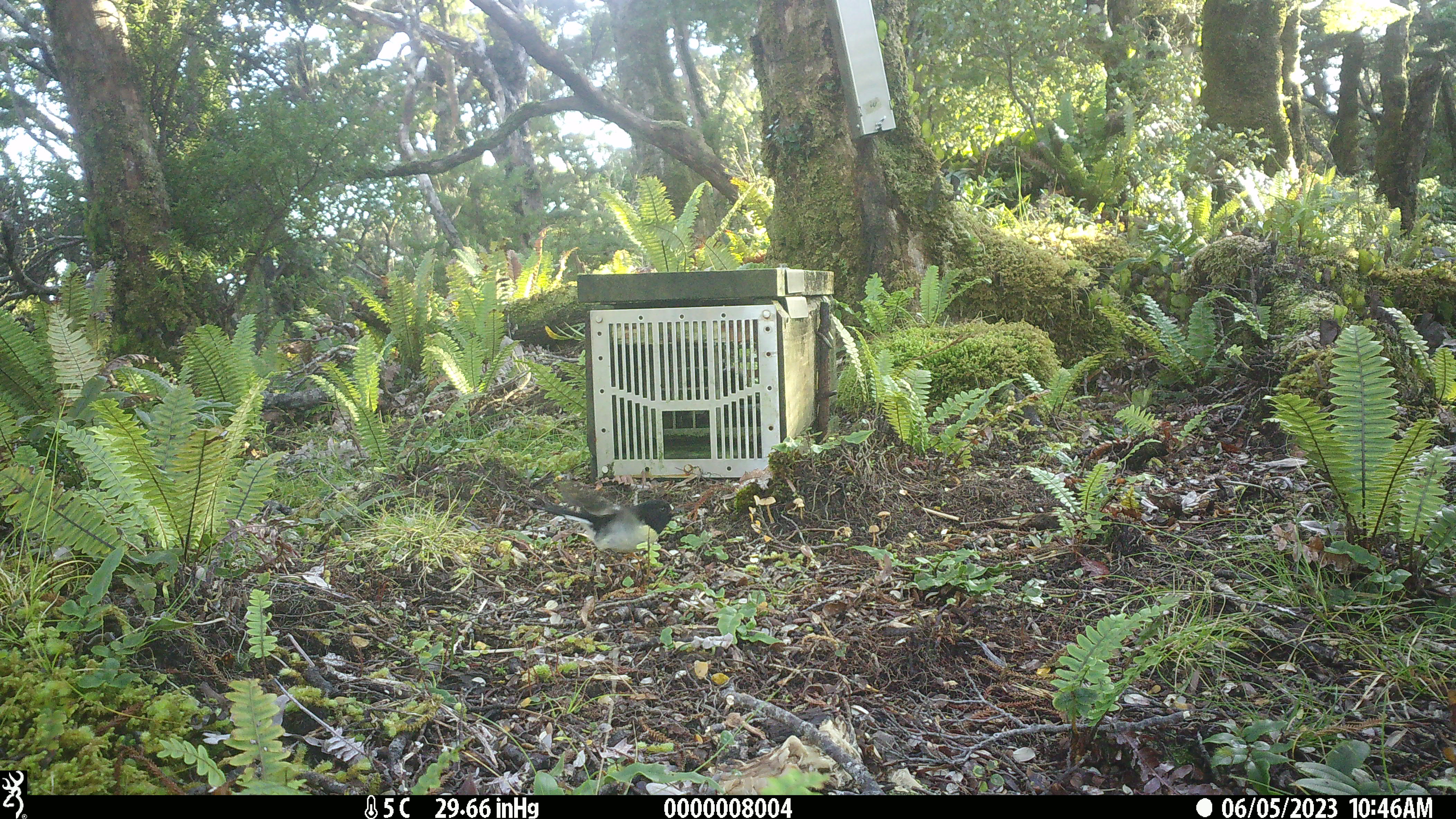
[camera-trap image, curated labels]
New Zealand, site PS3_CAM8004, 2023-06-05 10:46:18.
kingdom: Animalia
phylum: Chordata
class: Aves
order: Passeriformes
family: Petroicidae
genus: Petroica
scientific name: Petroica macrocephala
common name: tomtit